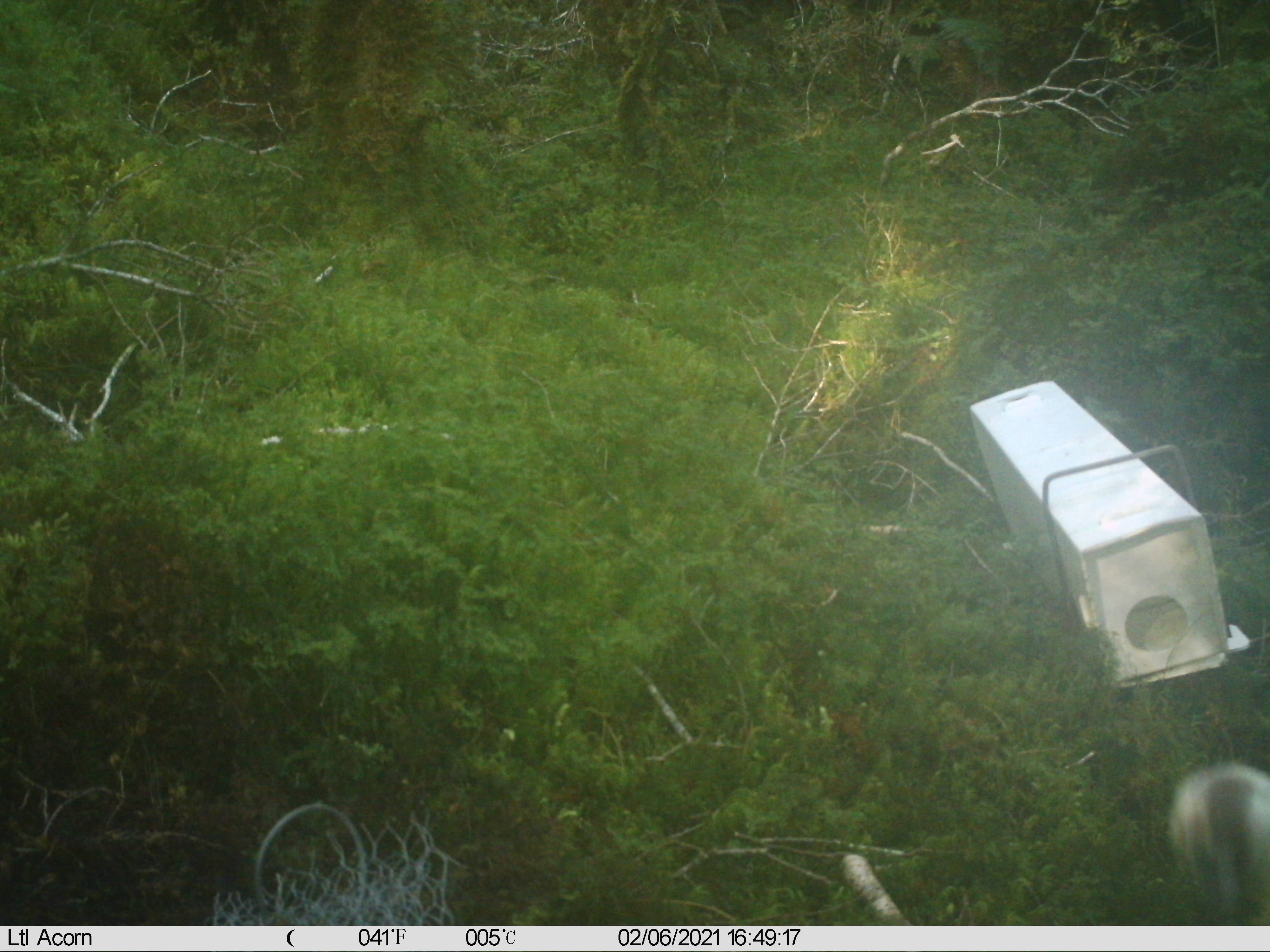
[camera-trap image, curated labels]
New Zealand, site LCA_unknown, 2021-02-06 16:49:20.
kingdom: Animalia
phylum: Chordata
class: Mammalia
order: Carnivora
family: Mustelidae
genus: Mustela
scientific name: Mustela erminea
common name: stoat